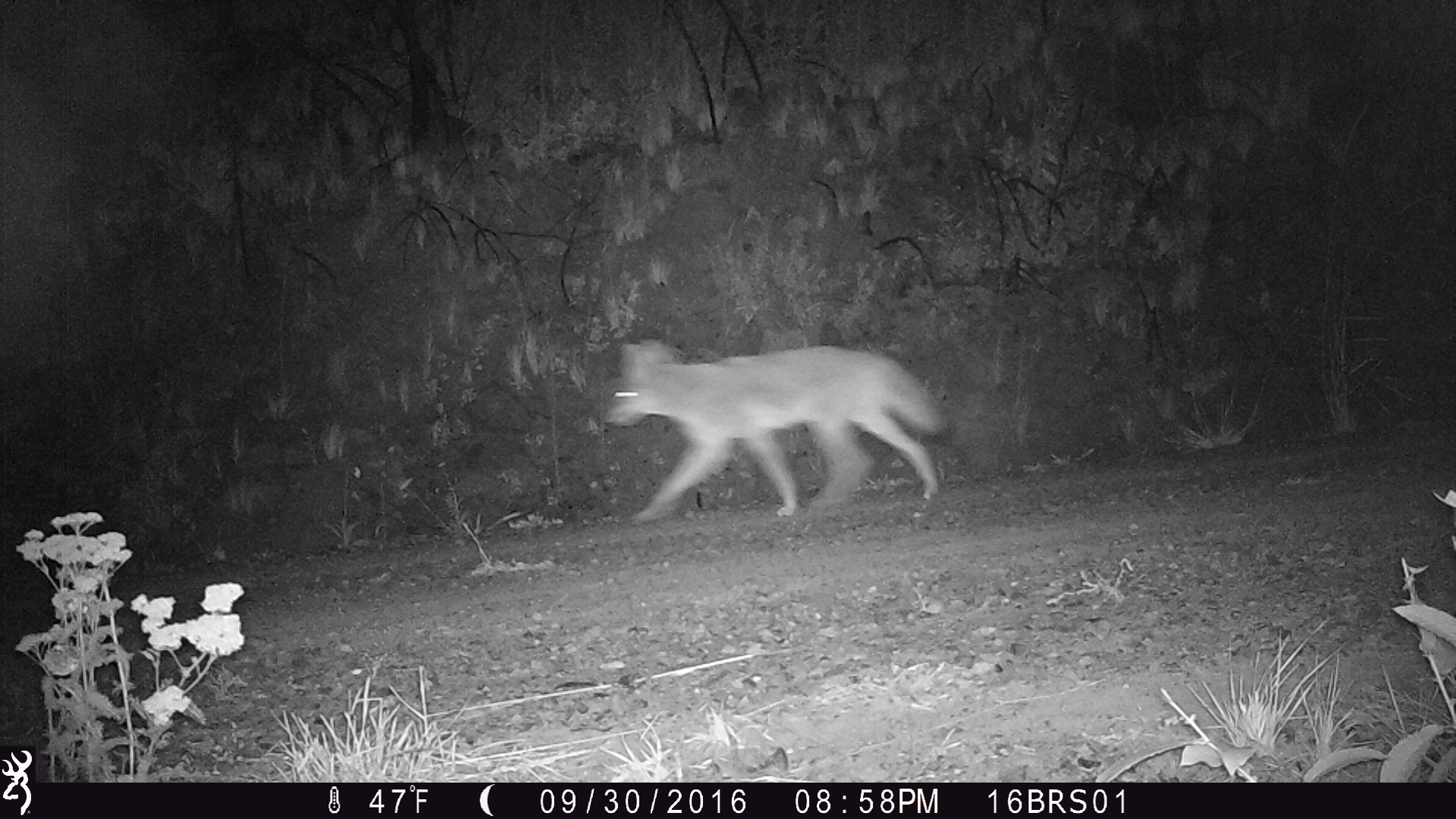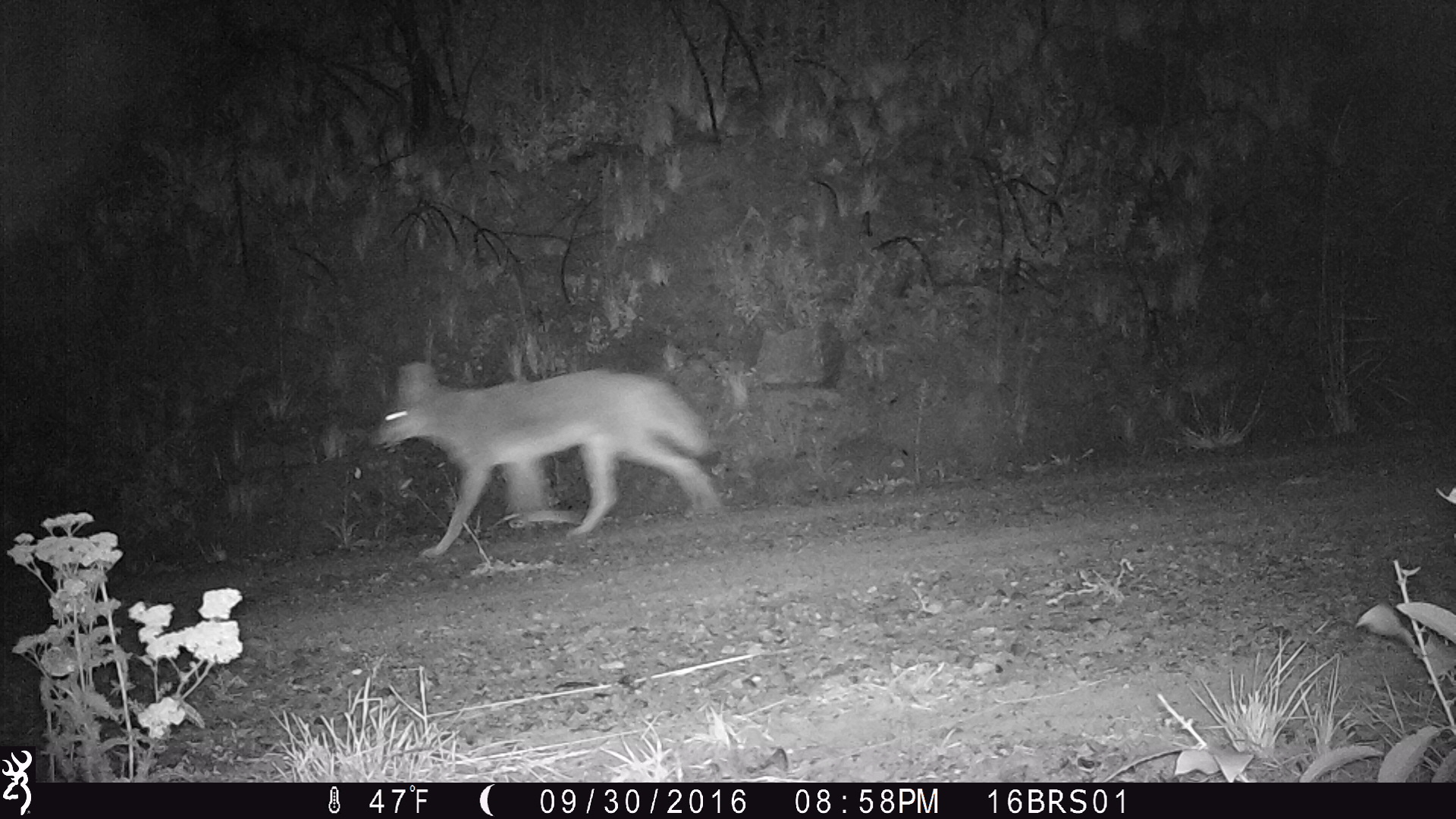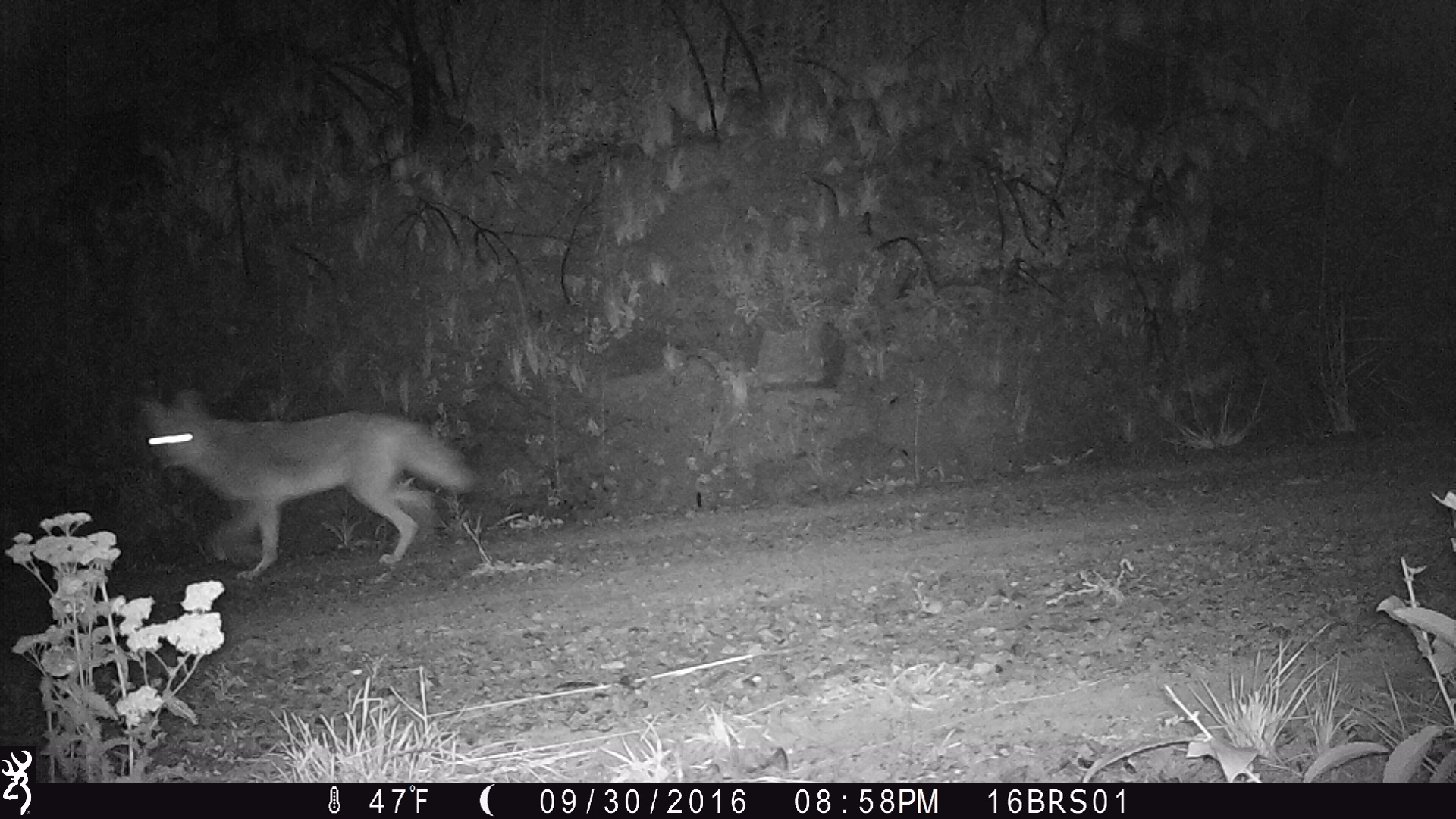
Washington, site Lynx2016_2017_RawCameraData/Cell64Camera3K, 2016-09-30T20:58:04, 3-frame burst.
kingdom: Animalia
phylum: Chordata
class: Mammalia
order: Carnivora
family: Canidae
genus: Canis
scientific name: Canis latrans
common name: coyote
Canis latrans (coyote). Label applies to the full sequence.